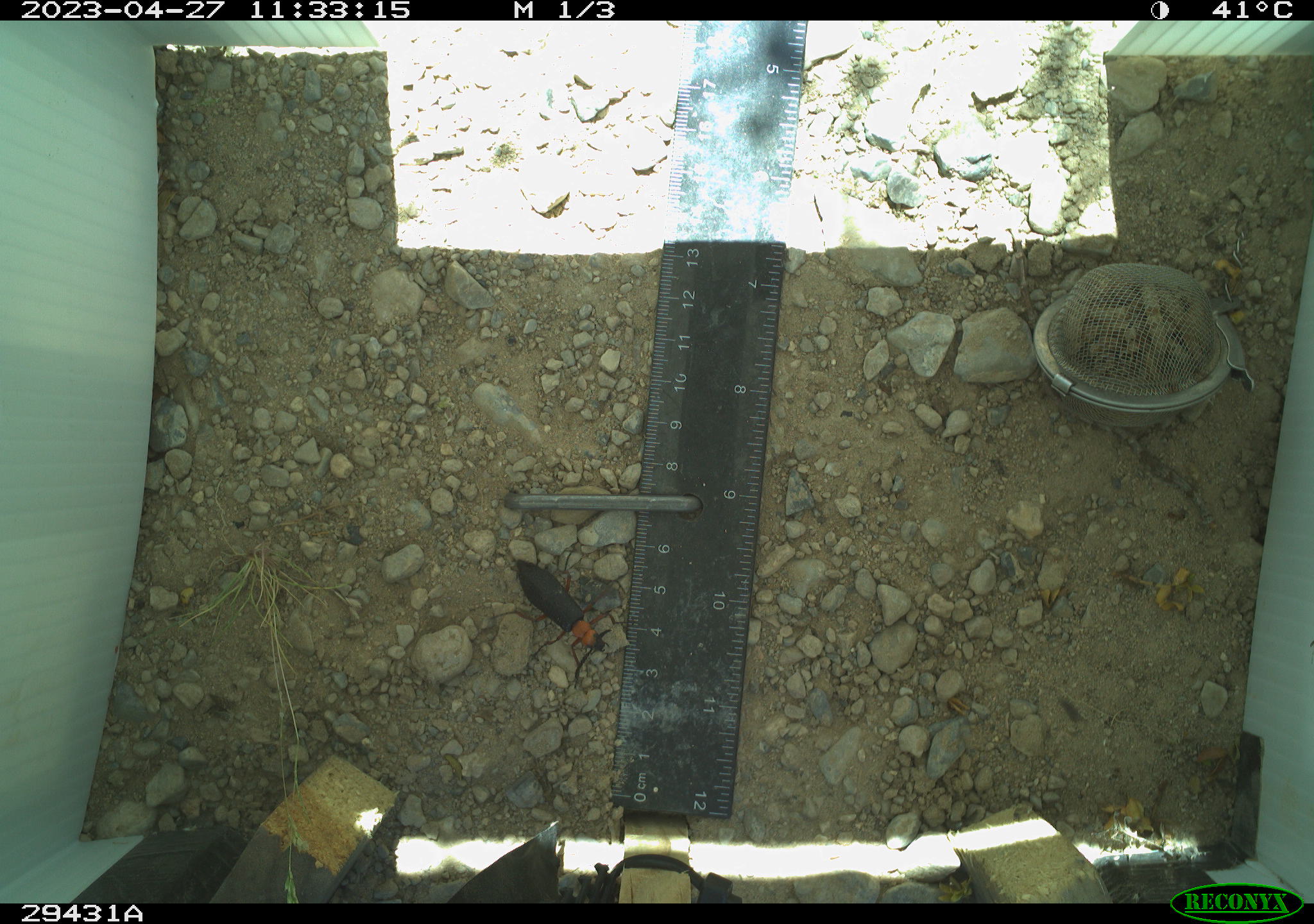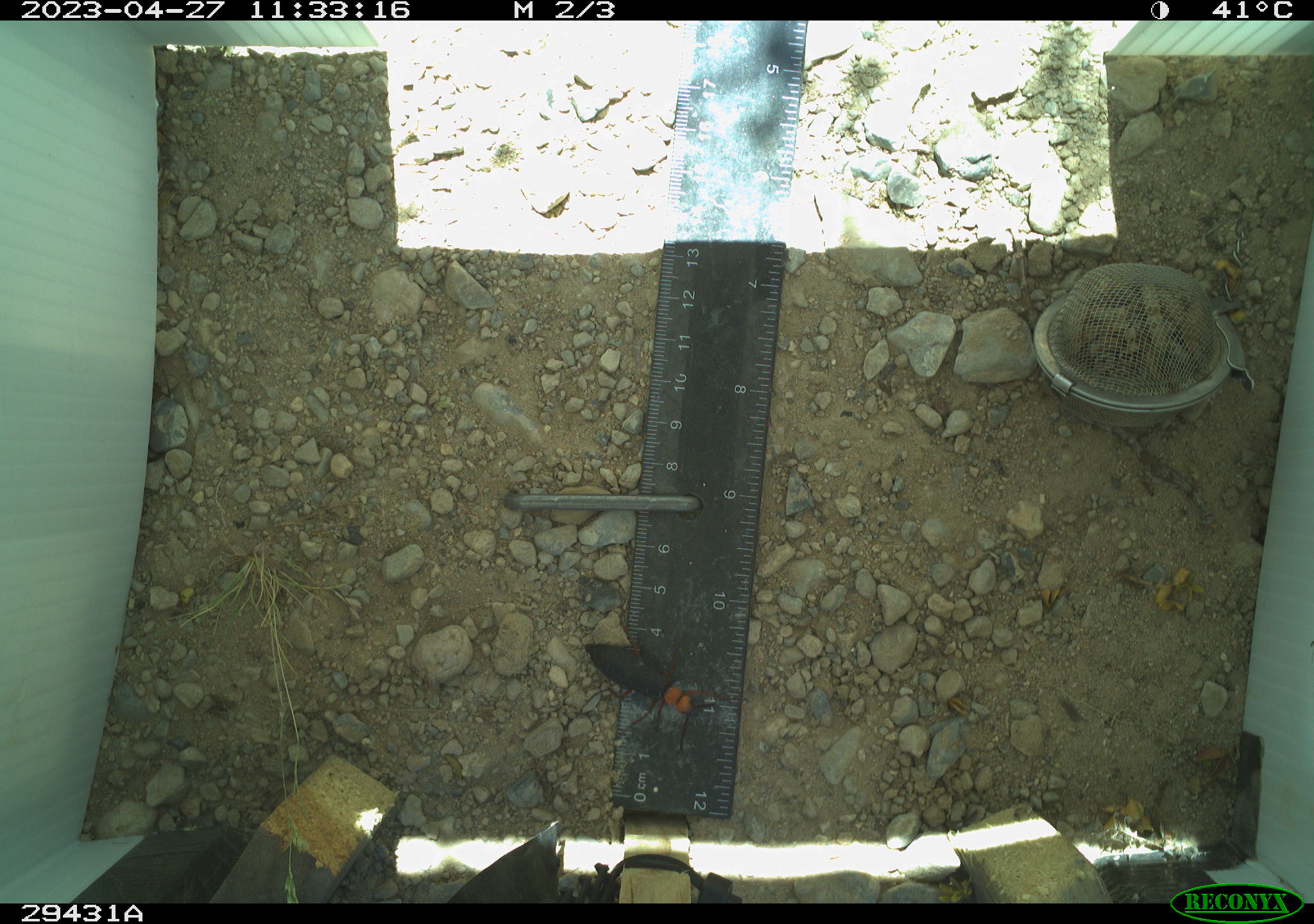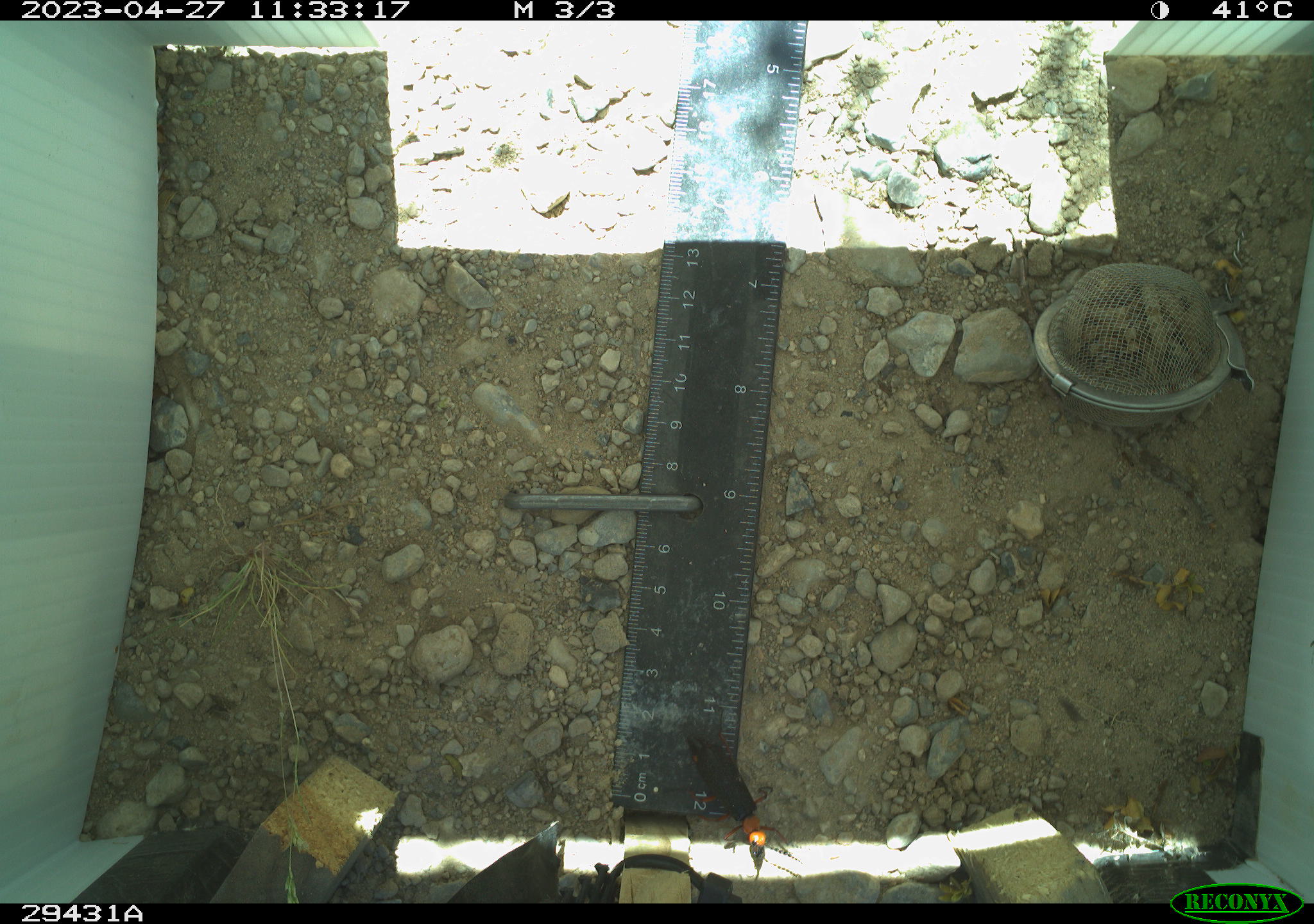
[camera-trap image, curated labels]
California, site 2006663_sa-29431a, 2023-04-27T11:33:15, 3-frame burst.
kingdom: Animalia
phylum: Arthropoda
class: Insecta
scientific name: Insecta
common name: insect